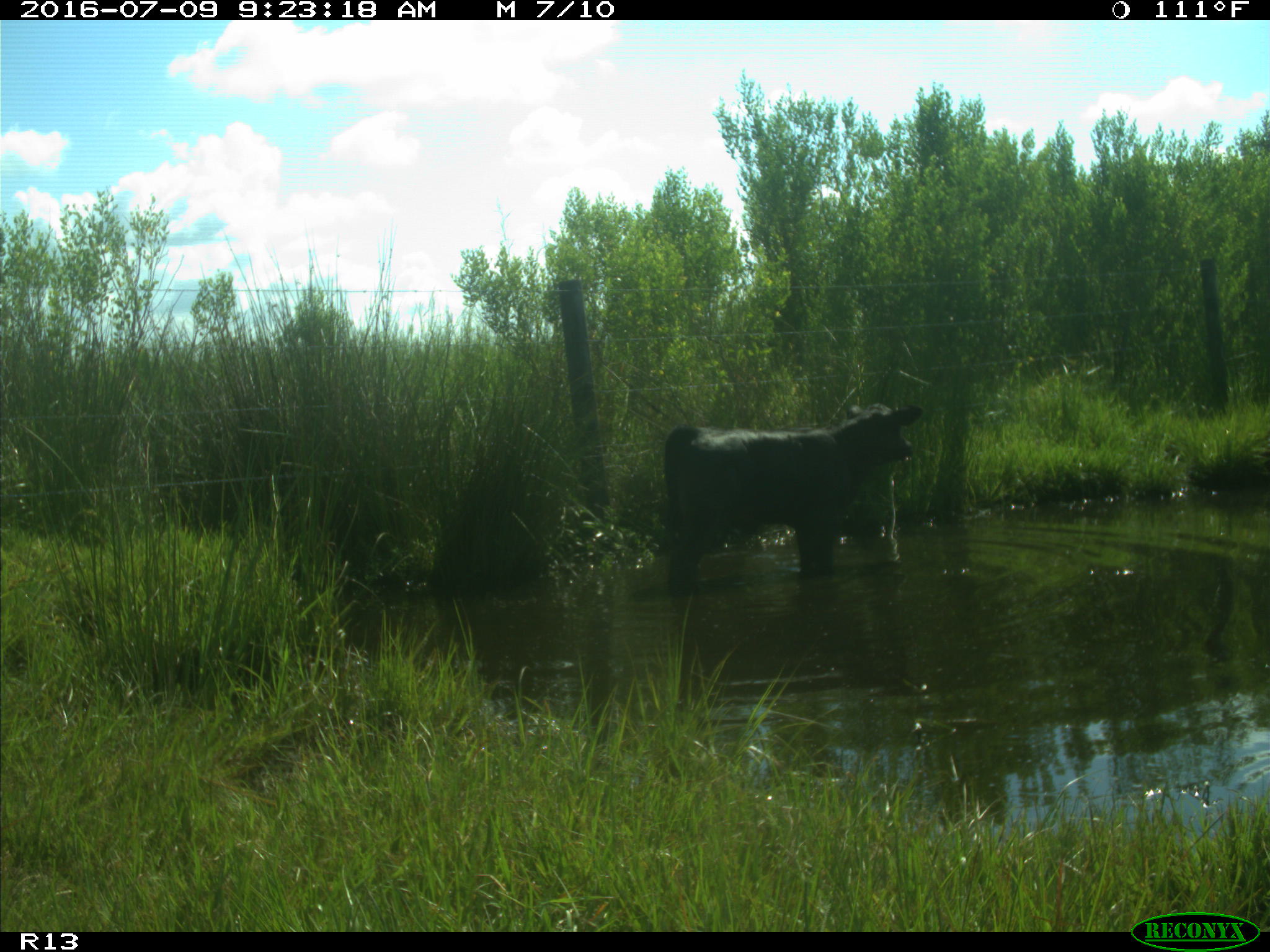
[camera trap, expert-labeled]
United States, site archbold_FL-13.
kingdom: Animalia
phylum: Chordata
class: Mammalia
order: Artiodactyla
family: Bovidae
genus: Bos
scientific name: Bos taurus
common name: domestic cow